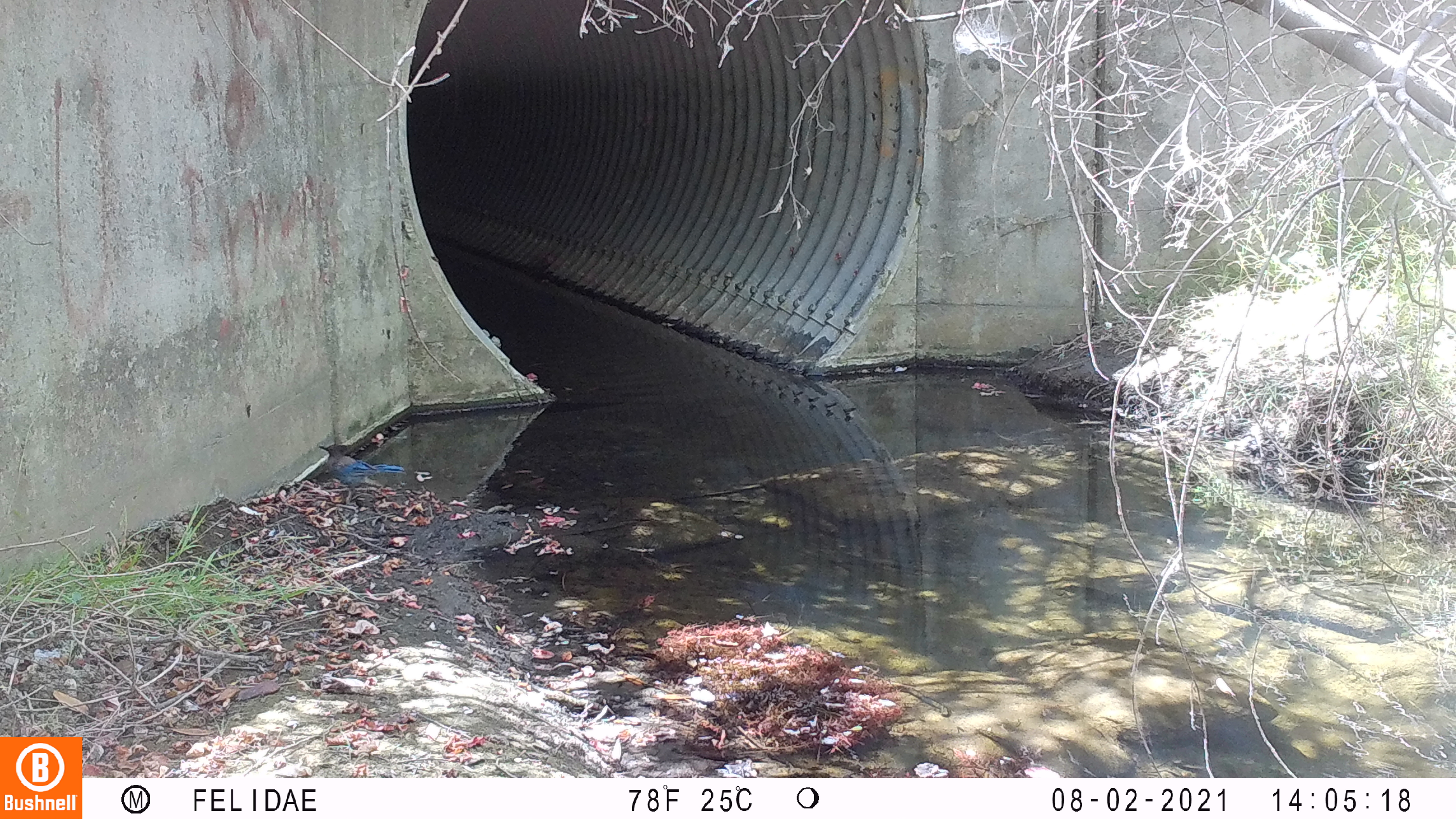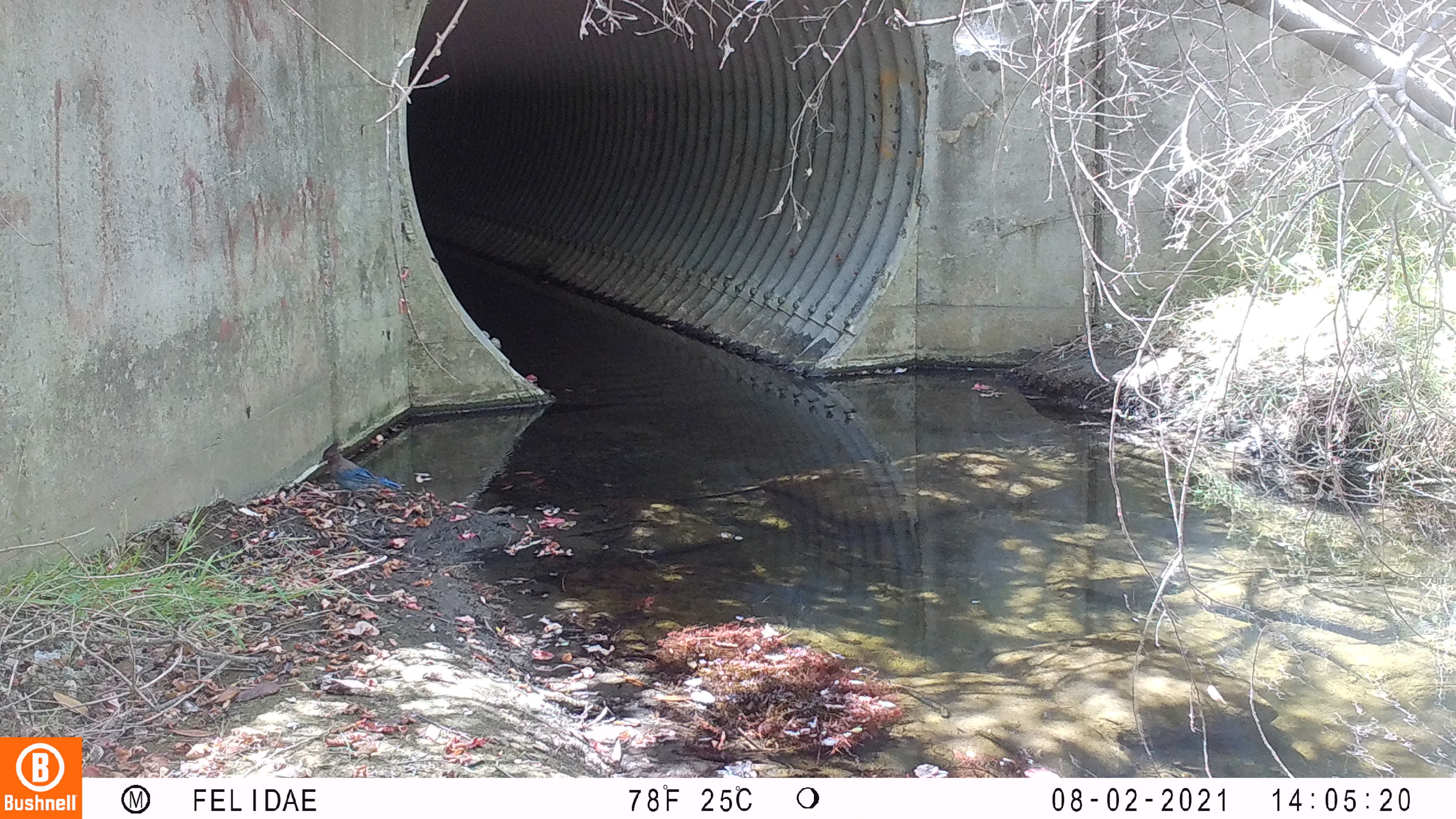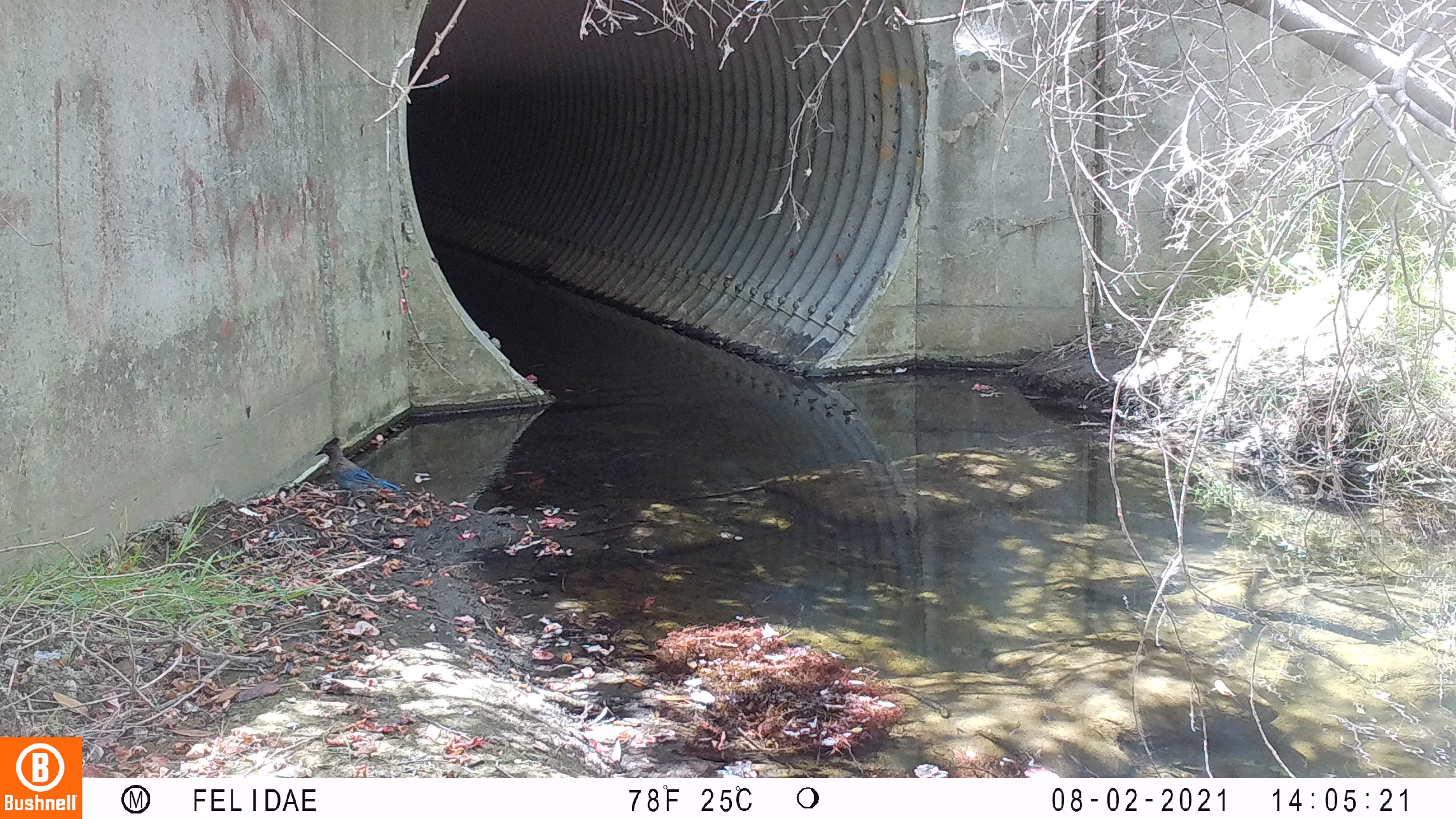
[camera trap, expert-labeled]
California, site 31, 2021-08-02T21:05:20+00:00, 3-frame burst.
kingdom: Animalia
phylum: Chordata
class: Aves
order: Passeriformes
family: Corvidae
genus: Cyanocitta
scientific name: Cyanocitta stelleri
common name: steller's jay